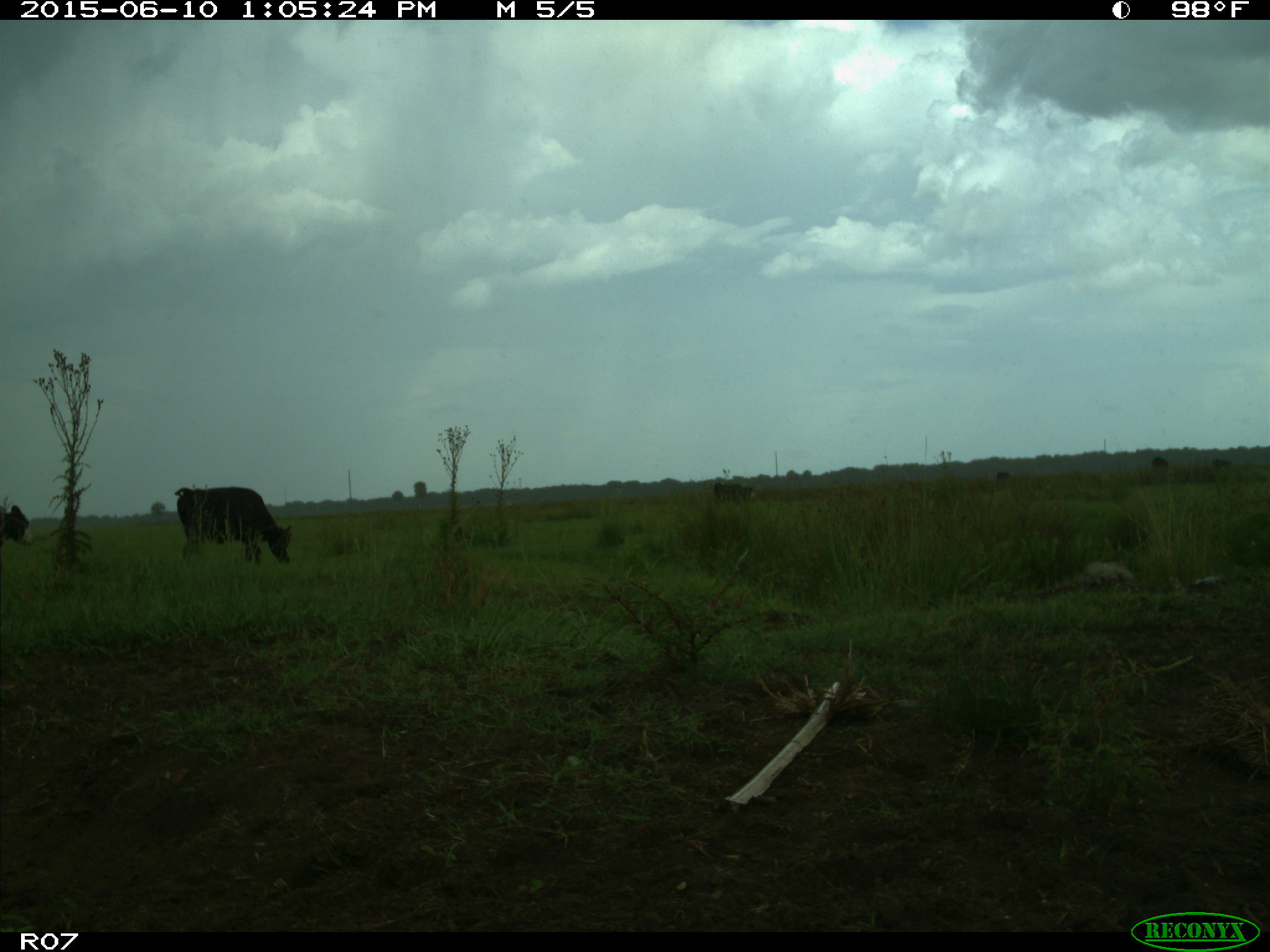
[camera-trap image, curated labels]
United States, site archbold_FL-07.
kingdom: Animalia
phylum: Chordata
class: Mammalia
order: Artiodactyla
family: Bovidae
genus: Bos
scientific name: Bos taurus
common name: domestic cow